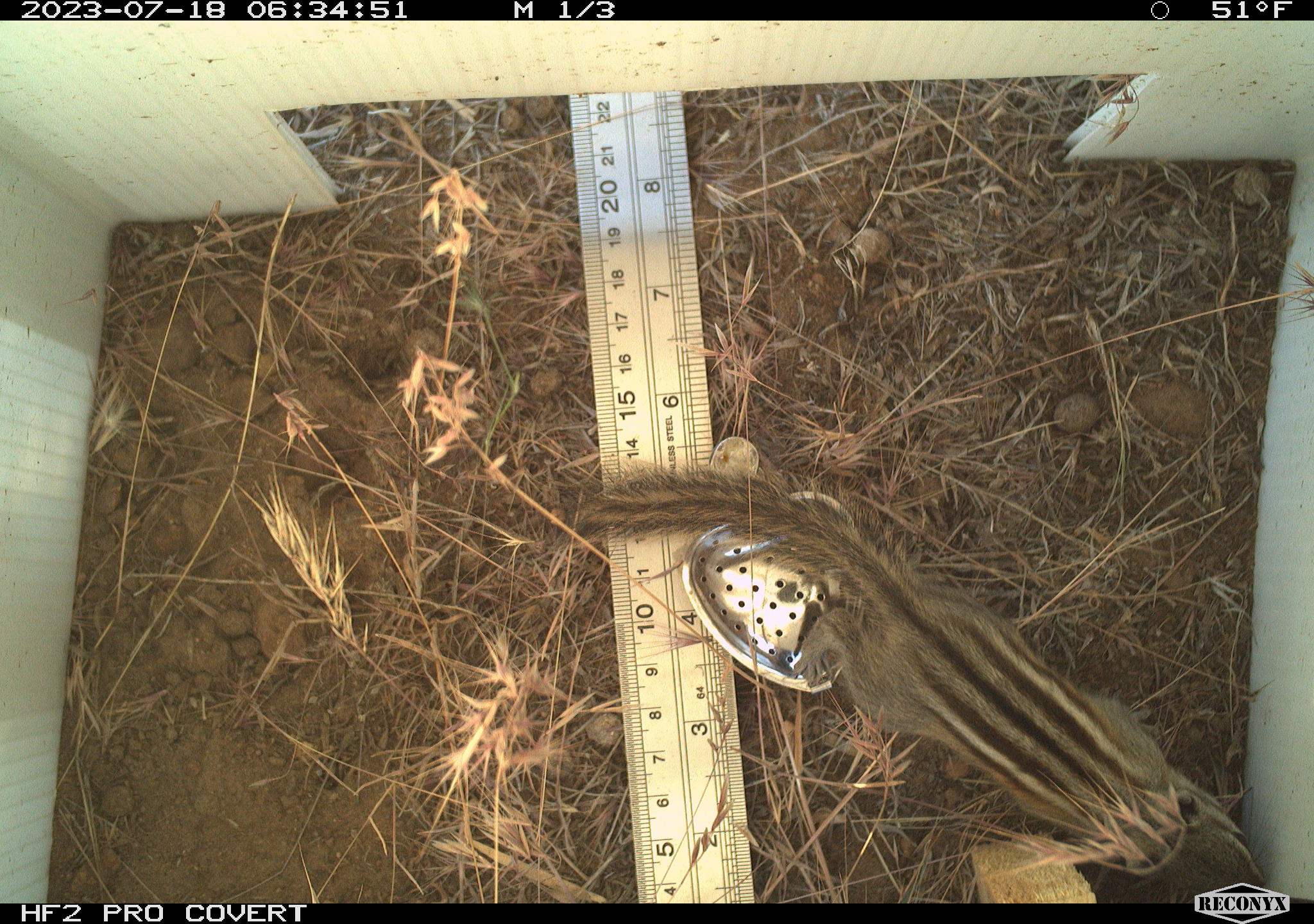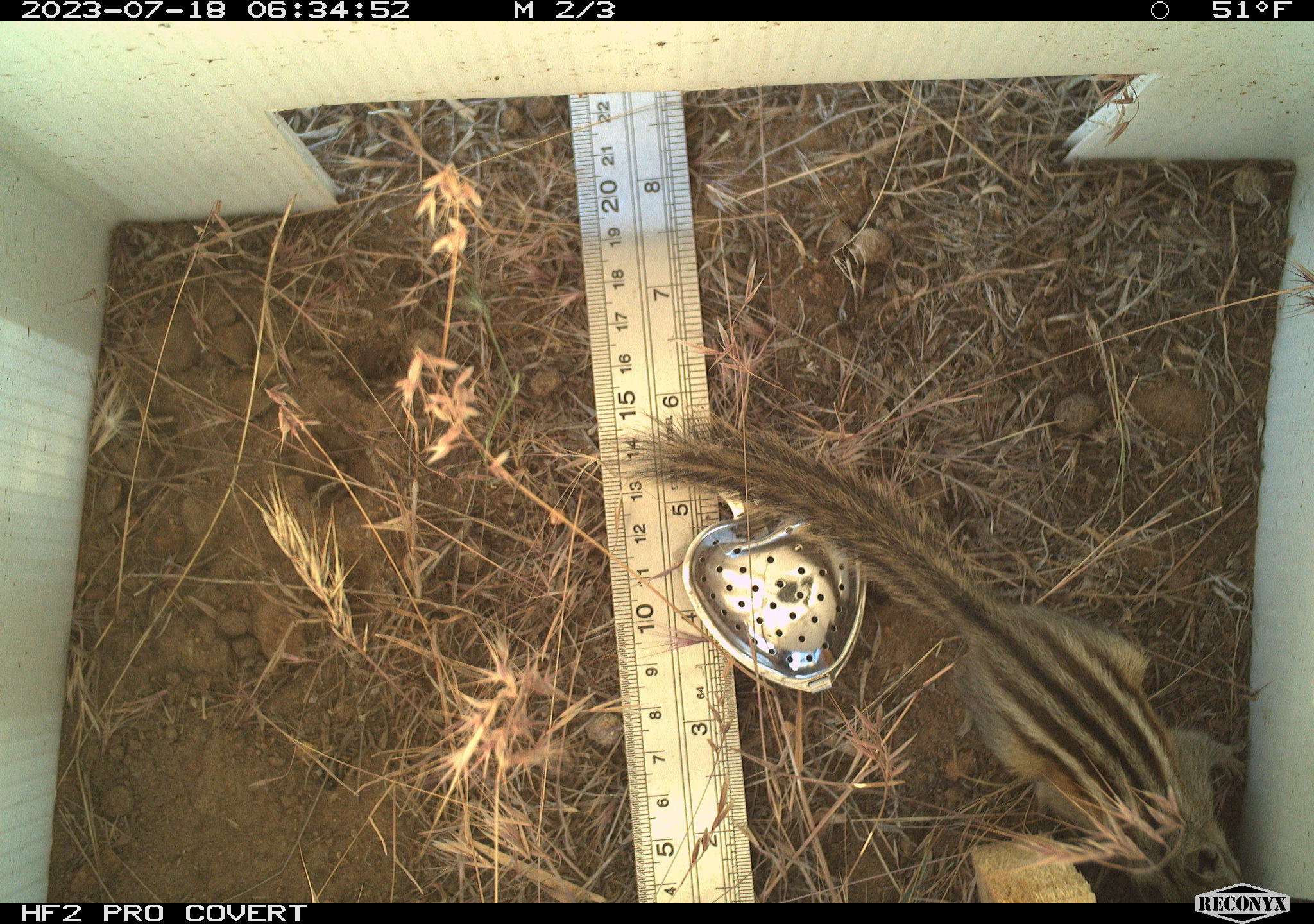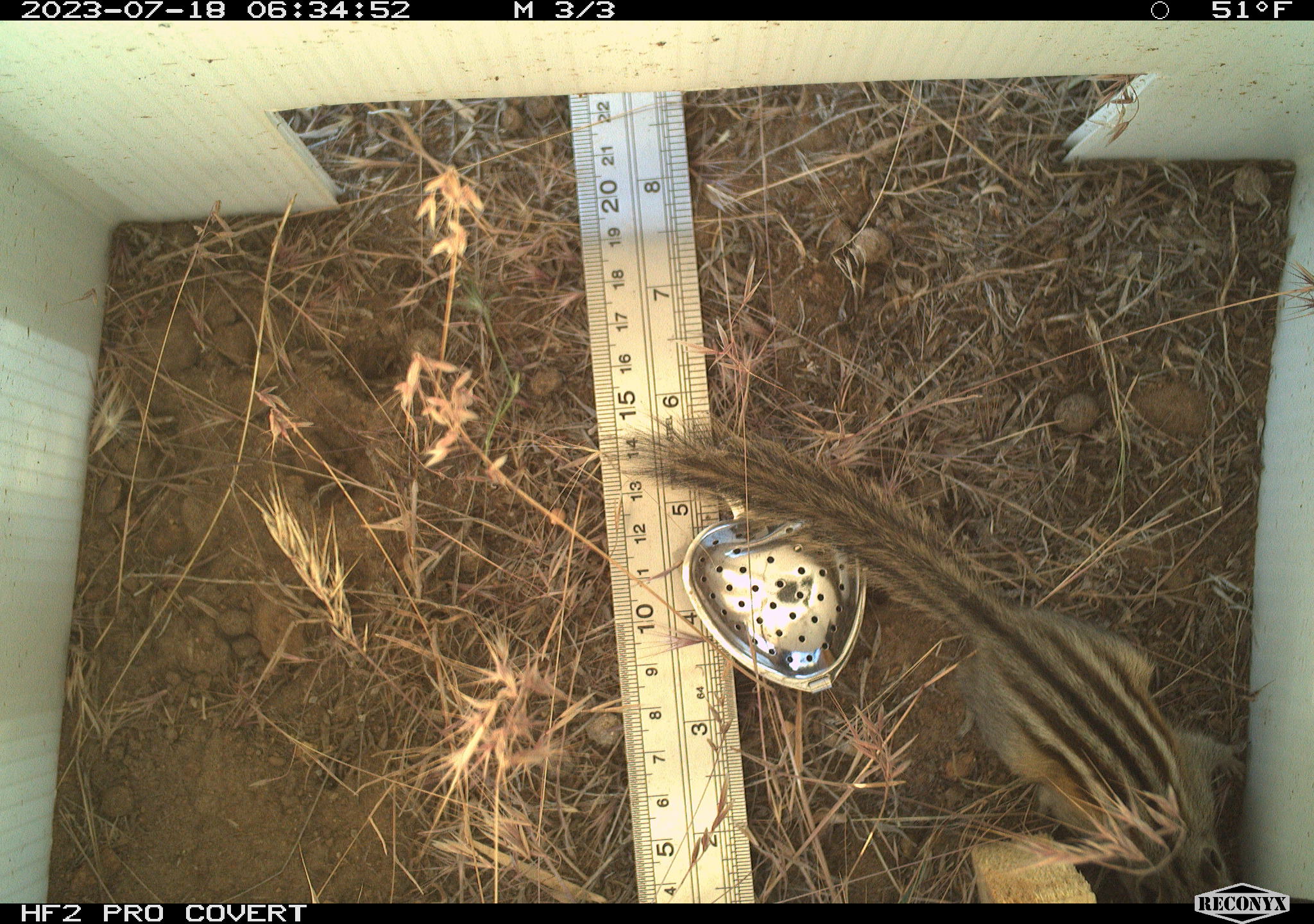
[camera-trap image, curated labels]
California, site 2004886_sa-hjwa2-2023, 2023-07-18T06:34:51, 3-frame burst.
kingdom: Animalia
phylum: Chordata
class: Mammalia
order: Rodentia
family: Sciuridae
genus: Neotamias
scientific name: Neotamias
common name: western chipmunks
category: neotamias species